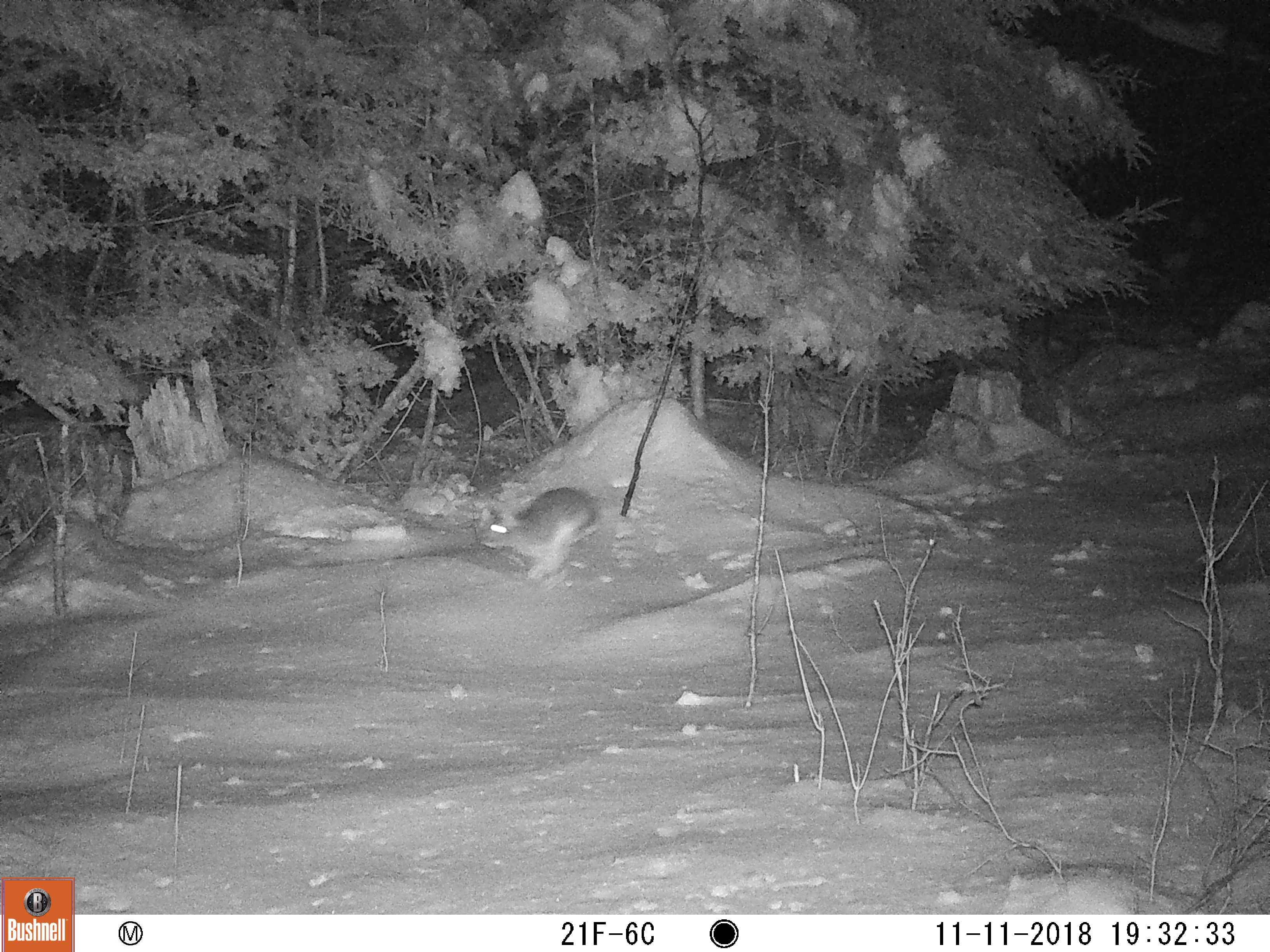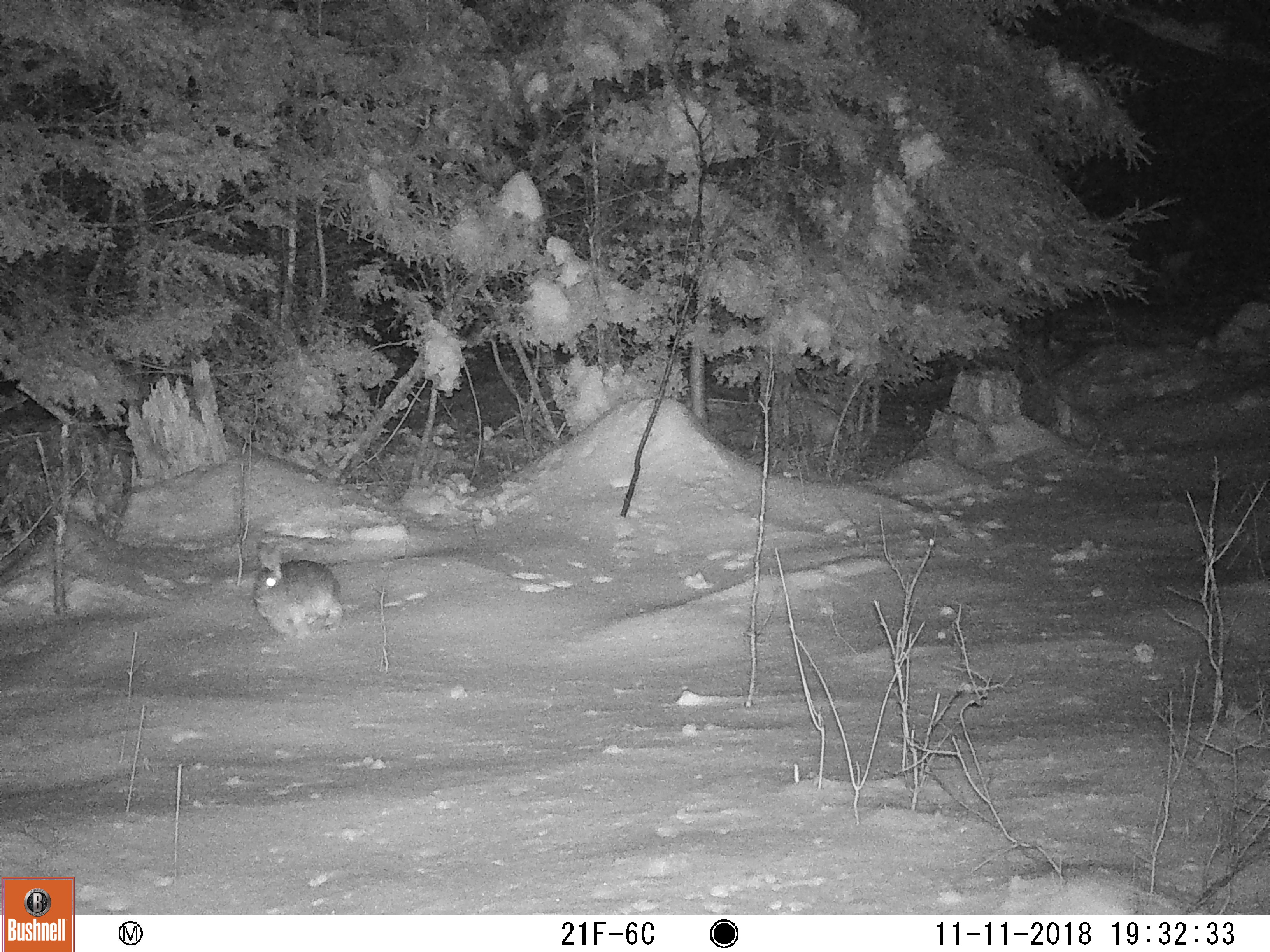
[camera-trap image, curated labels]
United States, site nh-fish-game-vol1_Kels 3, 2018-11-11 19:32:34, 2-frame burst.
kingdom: Animalia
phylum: Chordata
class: Mammalia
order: Lagomorpha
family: Leporidae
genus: Lepus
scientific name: Lepus americanus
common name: snowshoe hare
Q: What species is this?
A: Snowshoe hare (Lepus americanus).